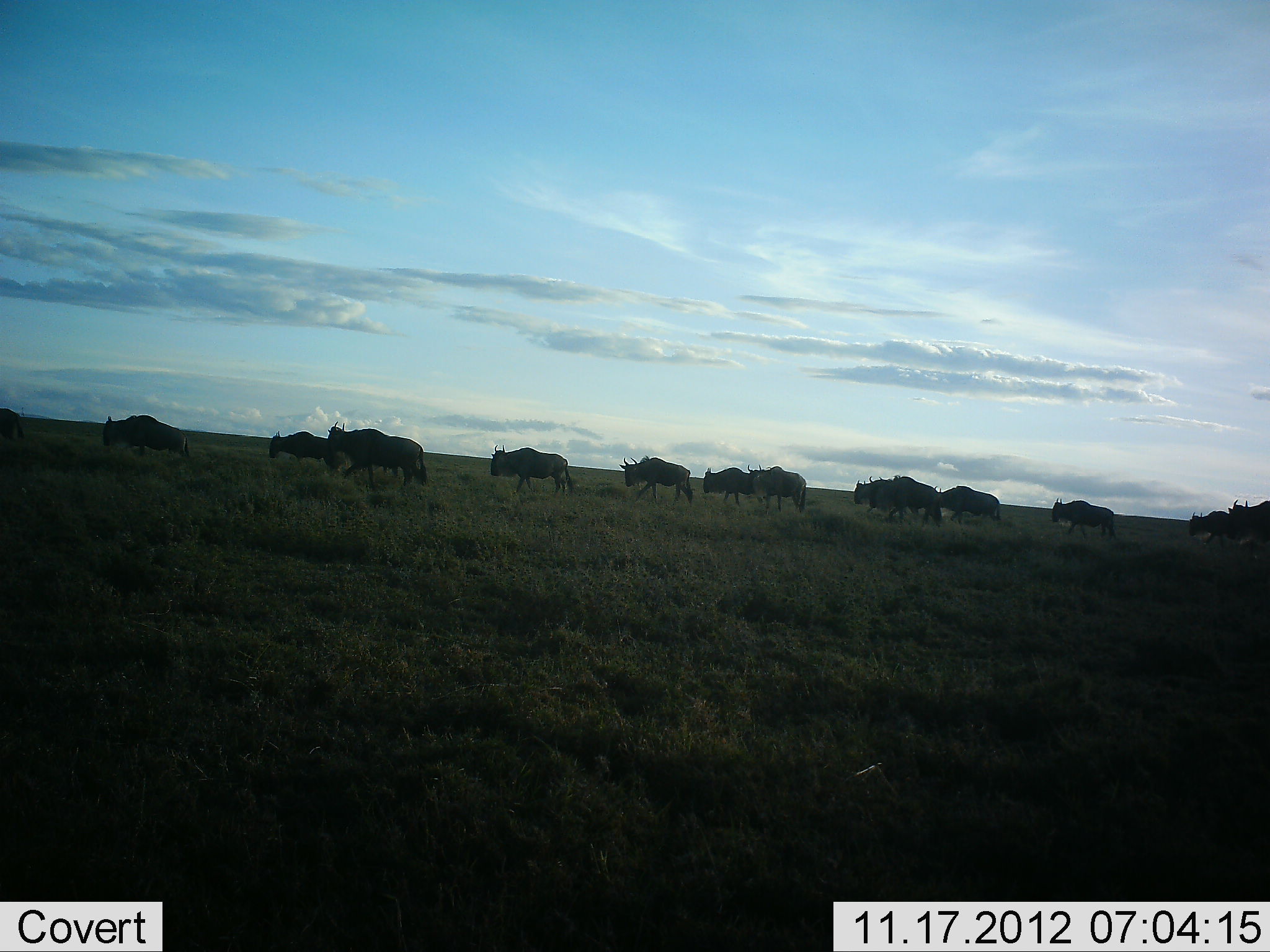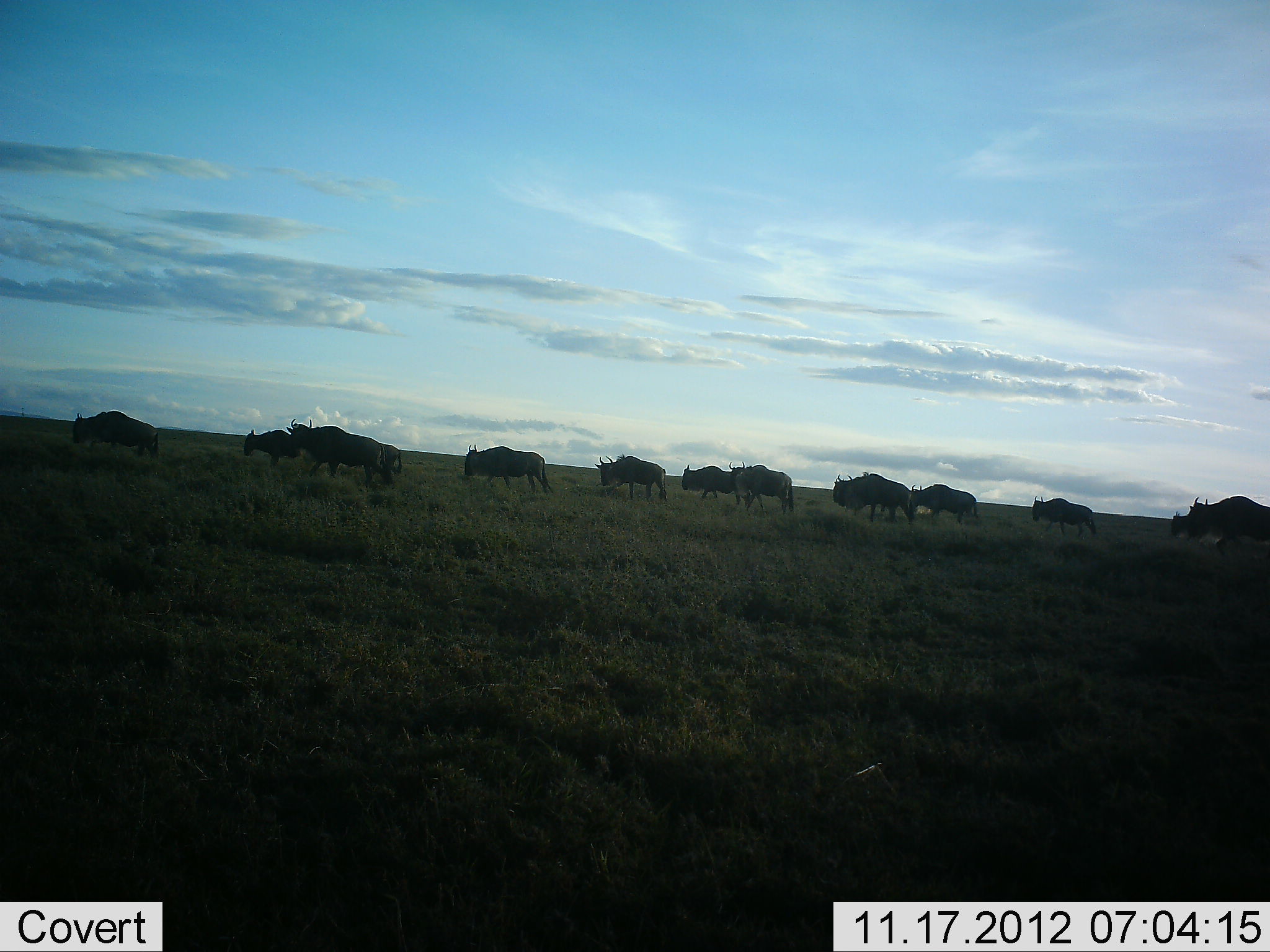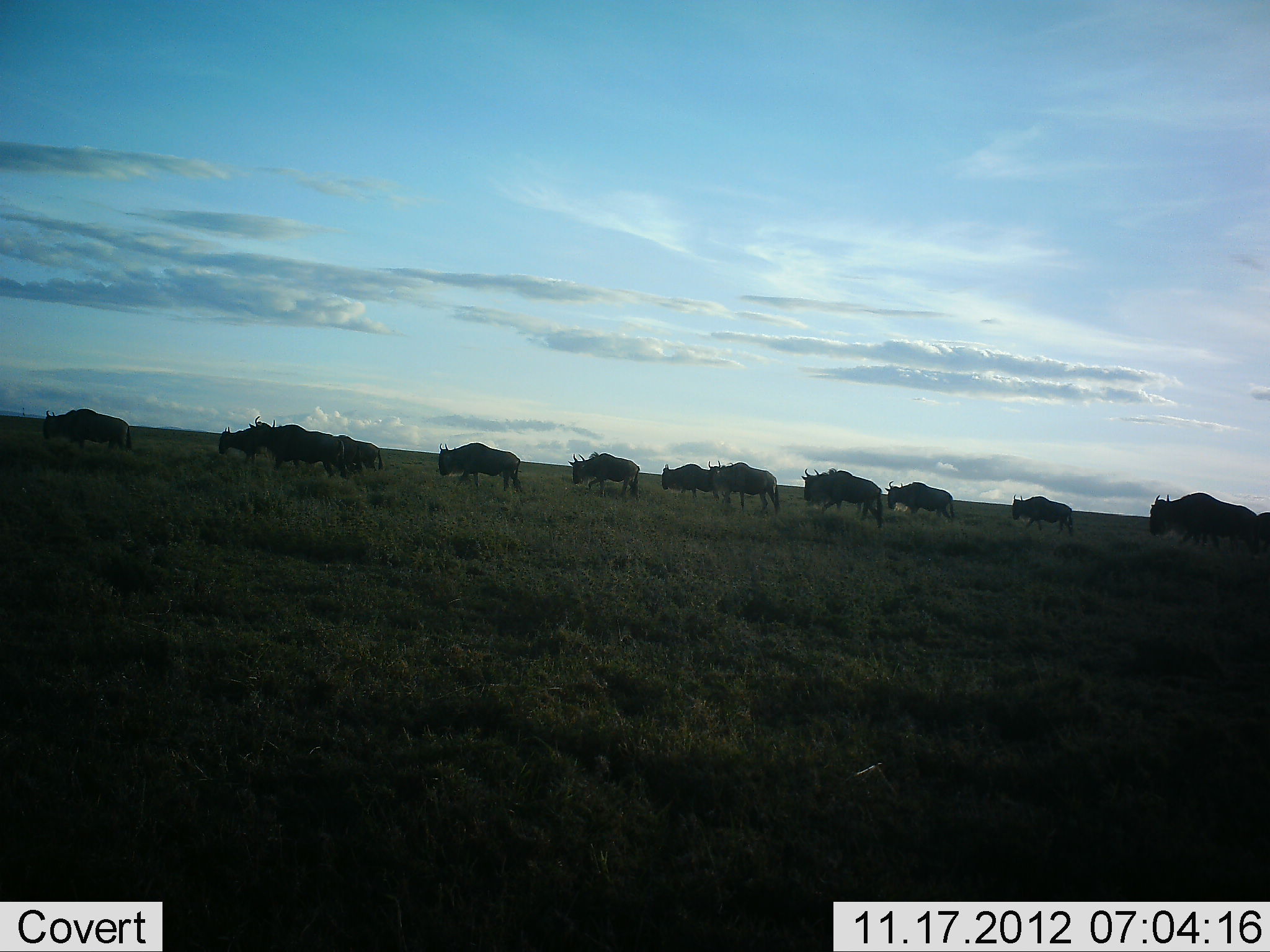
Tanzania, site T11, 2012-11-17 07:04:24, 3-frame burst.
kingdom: Animalia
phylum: Chordata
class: Mammalia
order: Artiodactyla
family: Bovidae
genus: Connochaetes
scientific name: Connochaetes taurinus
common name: blue wildebeest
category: wildebeest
Wildebeest (blue wildebeest) (Connochaetes taurinus), count 11-50. Behavior (volunteer vote fractions): standing 10%, resting 0%, moving 80%, interacting 0%. Young present (vote fraction): 0%. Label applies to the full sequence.